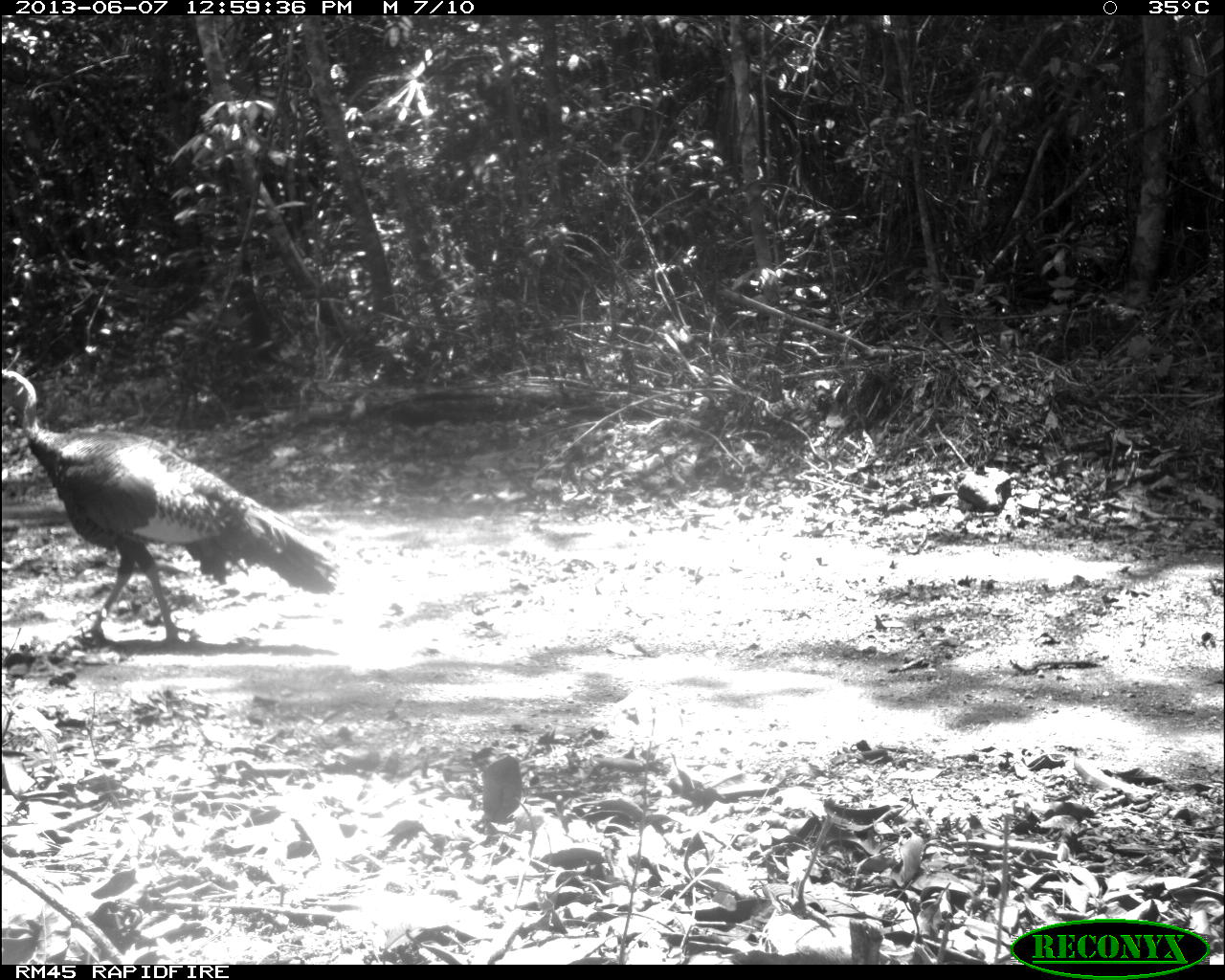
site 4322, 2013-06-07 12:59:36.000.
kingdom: Animalia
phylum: Chordata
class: Aves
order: Galliformes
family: Phasianidae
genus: Meleagris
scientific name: Meleagris ocellata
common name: ocellated turkey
Meleagris ocellata (ocellated turkey), count 1, sex male.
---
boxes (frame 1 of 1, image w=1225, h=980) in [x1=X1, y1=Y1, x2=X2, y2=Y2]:
meleagris ocellata: [x1=1, y1=364, x2=341, y2=647]